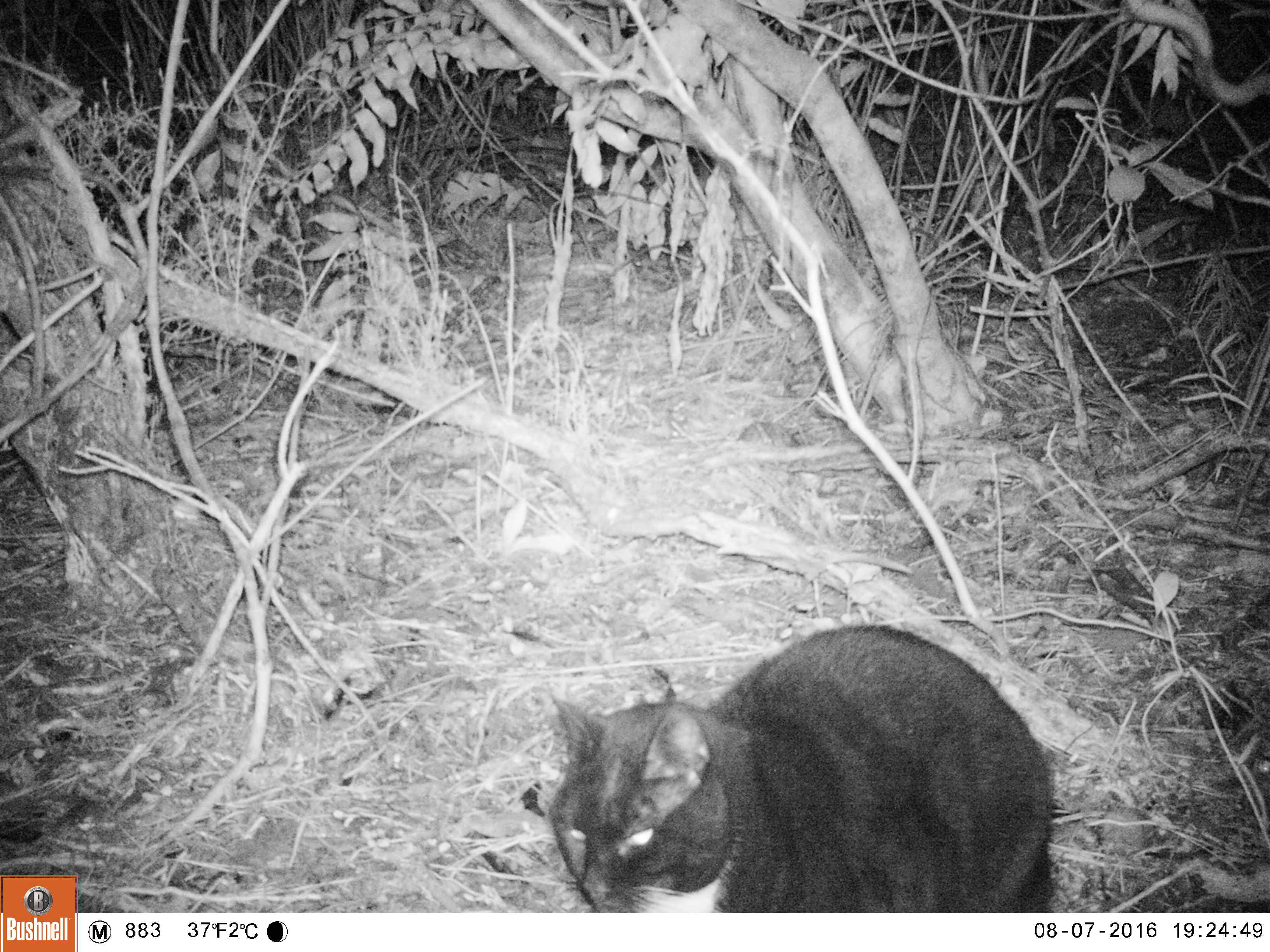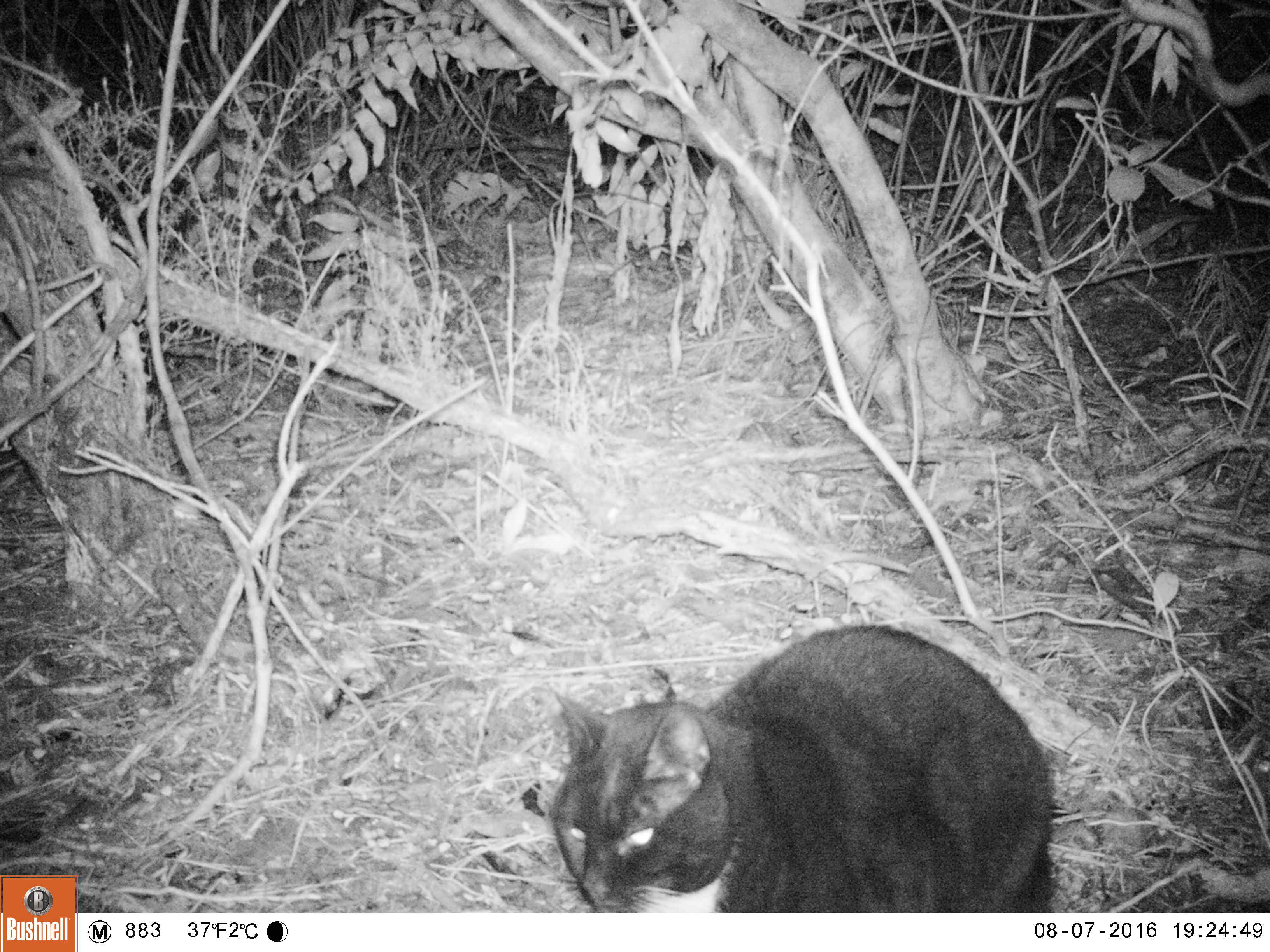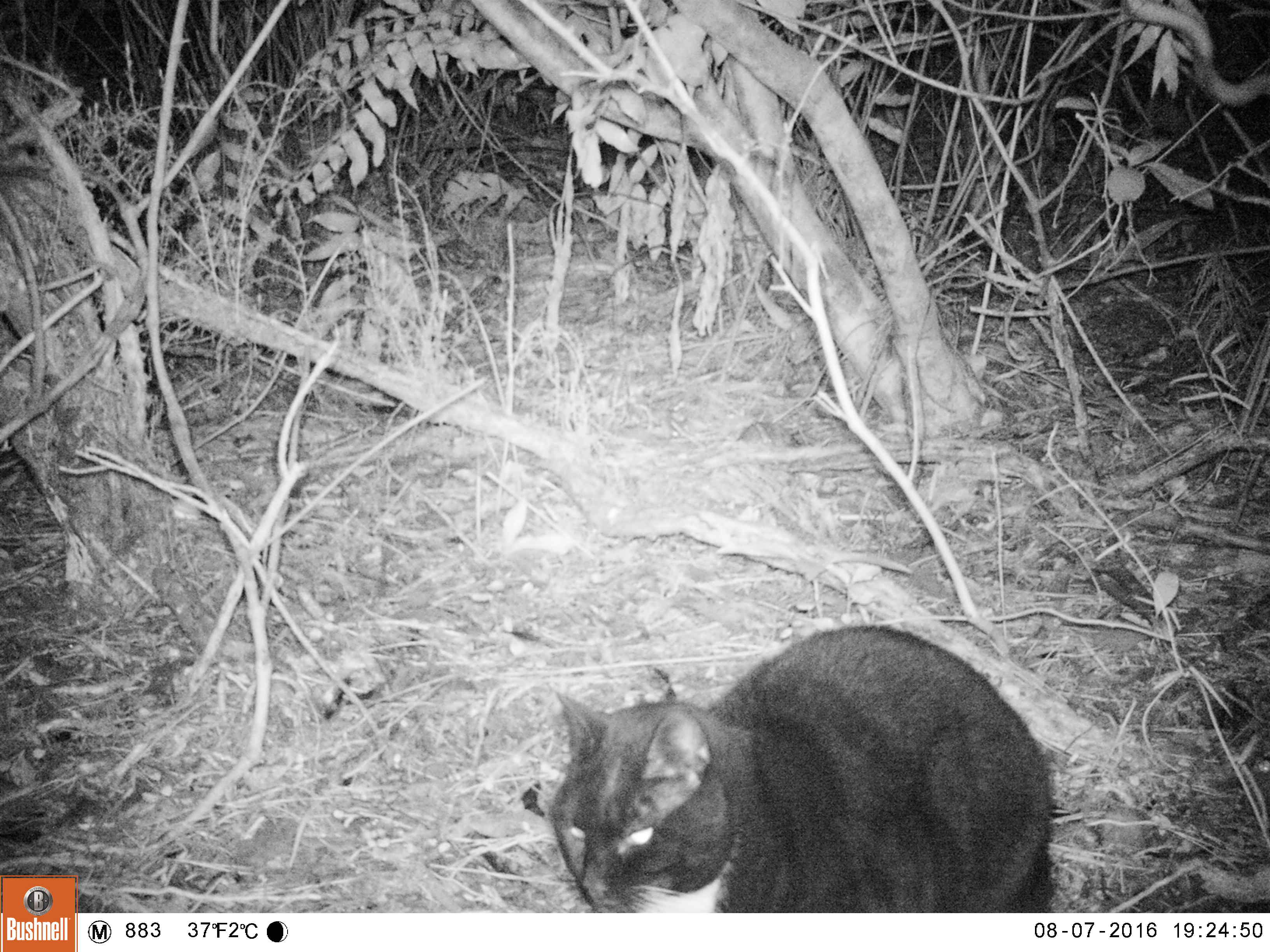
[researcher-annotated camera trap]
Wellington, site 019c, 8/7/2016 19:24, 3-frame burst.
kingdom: Animalia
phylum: Chordata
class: Mammalia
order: Carnivora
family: Felidae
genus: Felis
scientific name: Felis catus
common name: cat